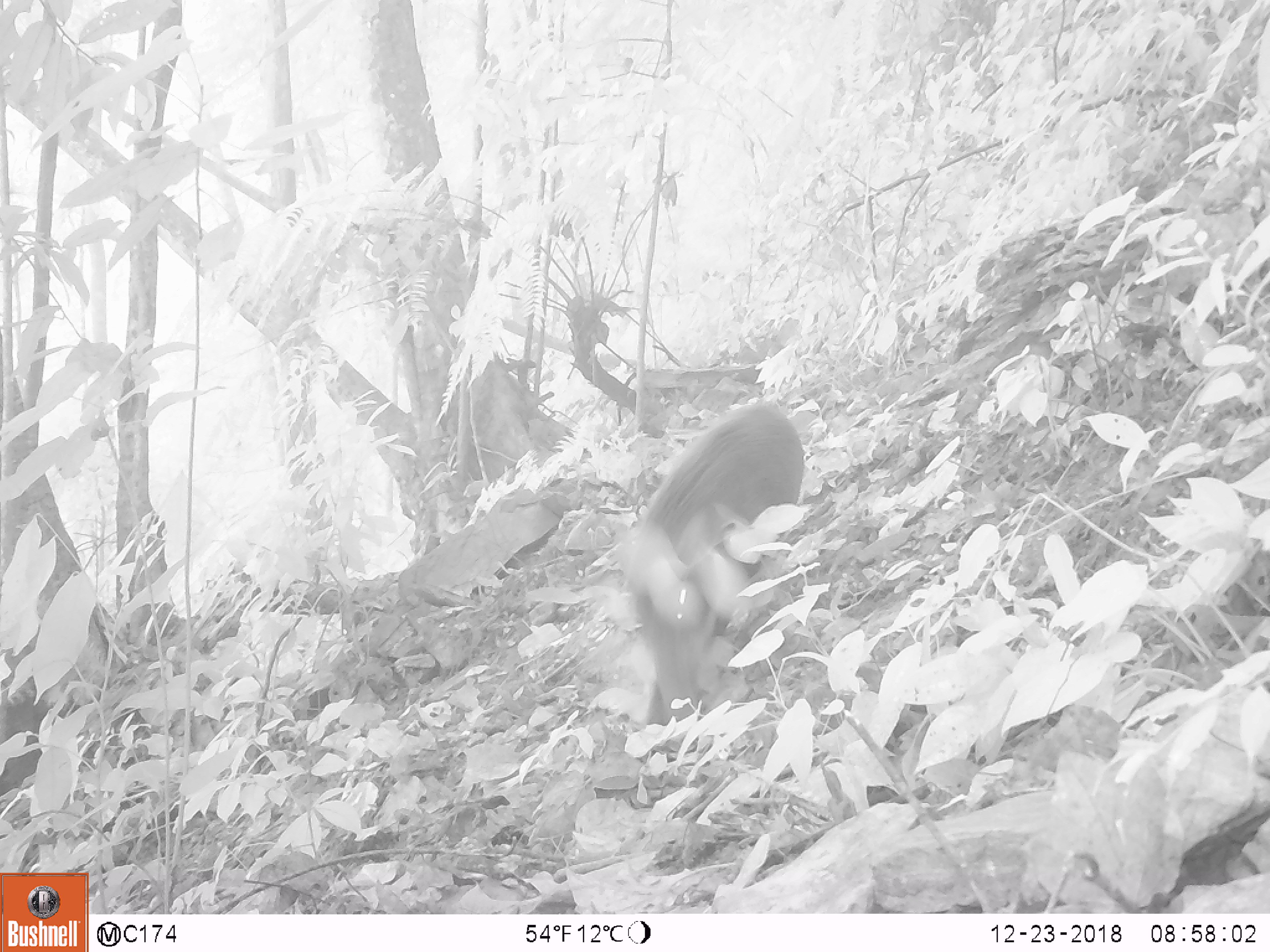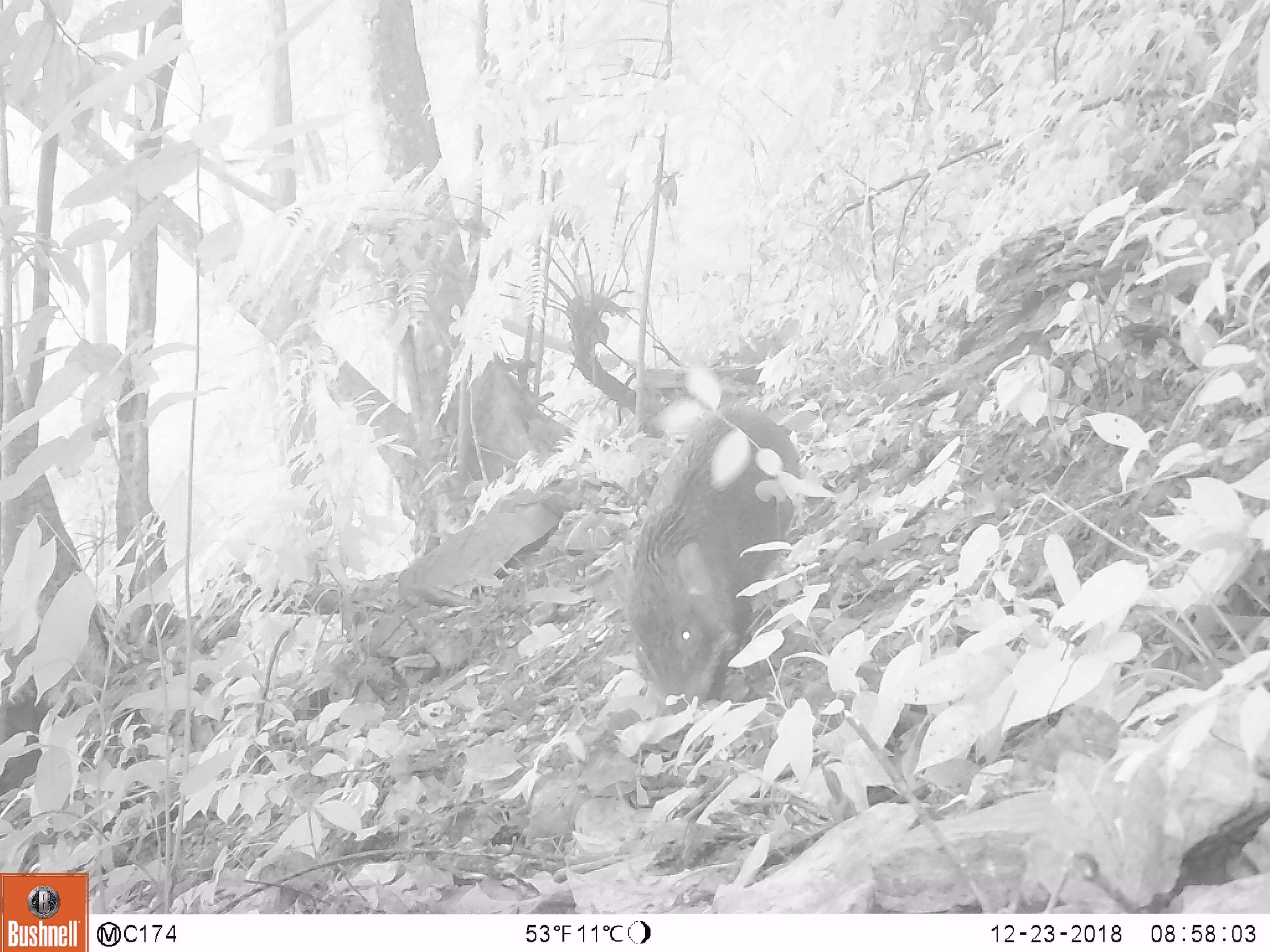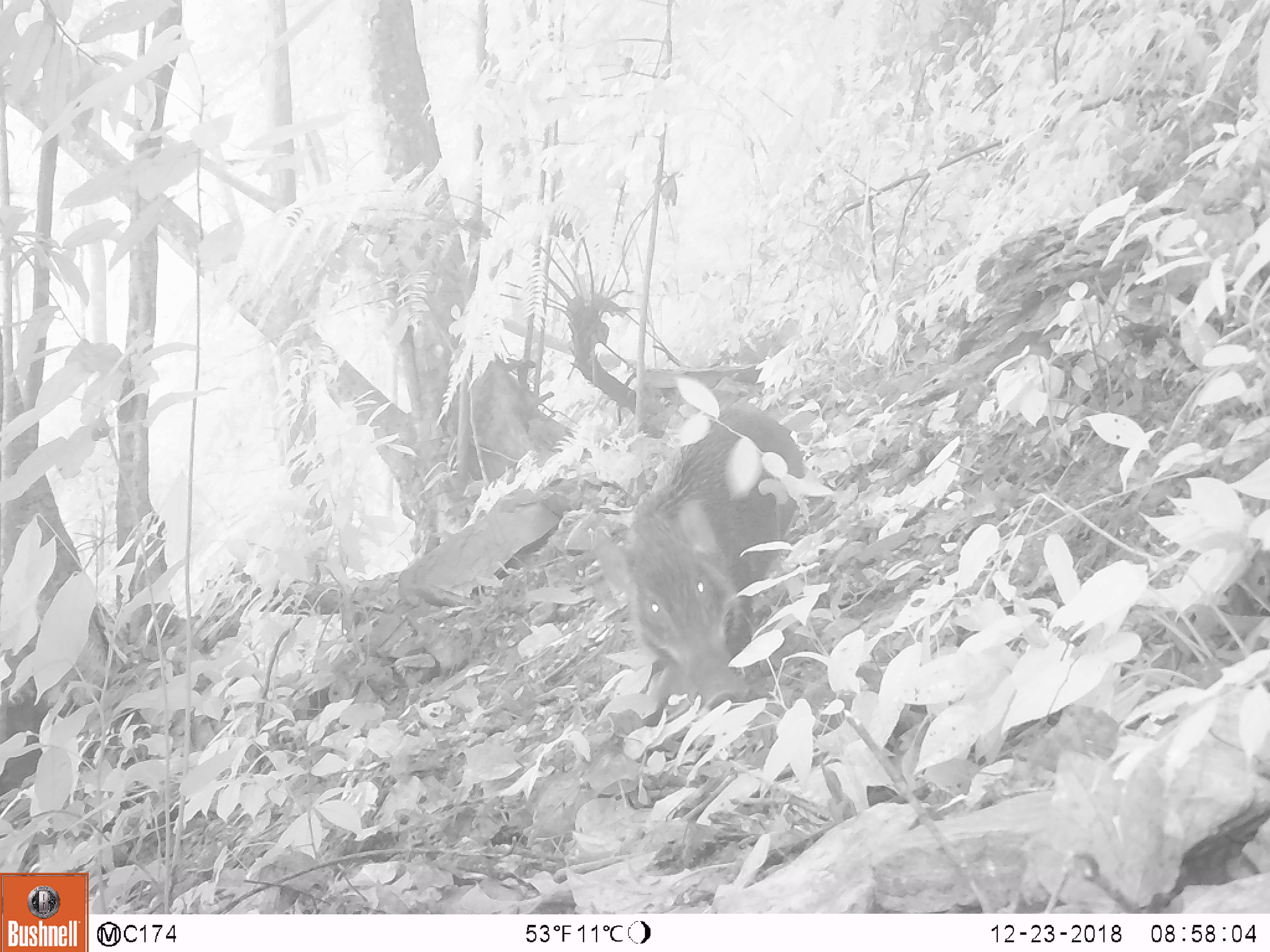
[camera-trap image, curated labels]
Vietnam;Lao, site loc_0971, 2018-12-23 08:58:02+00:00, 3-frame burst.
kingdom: Animalia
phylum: Chordata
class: Mammalia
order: Artiodactyla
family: Suidae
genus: Sus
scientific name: Sus scrofa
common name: eurasian wild pig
Eurasian wild pig (Sus scrofa). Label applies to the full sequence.